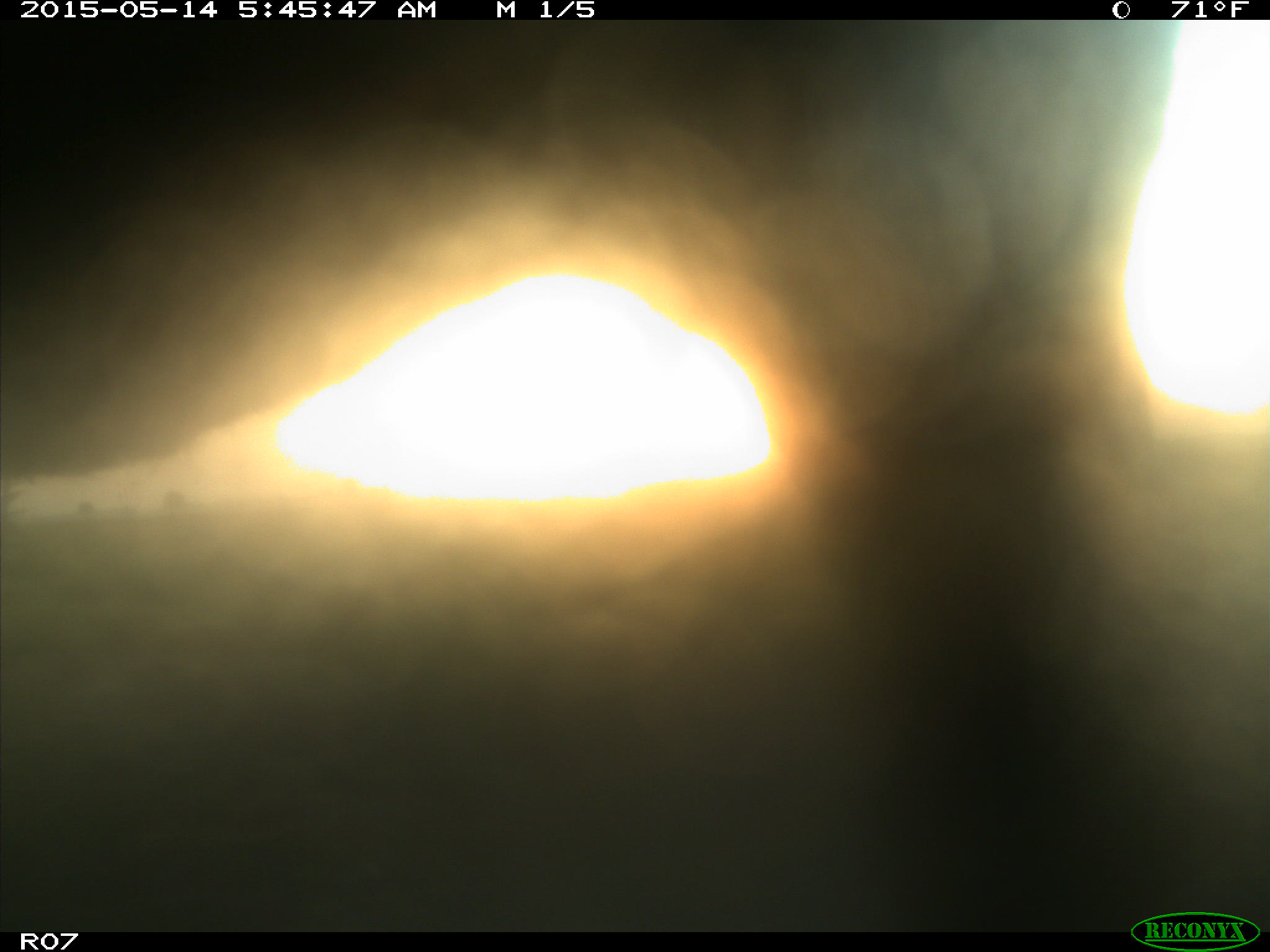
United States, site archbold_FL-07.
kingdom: Animalia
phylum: Chordata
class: Mammalia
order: Artiodactyla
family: Bovidae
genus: Bos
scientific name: Bos taurus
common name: domestic cow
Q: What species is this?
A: Bos taurus (domestic cow).